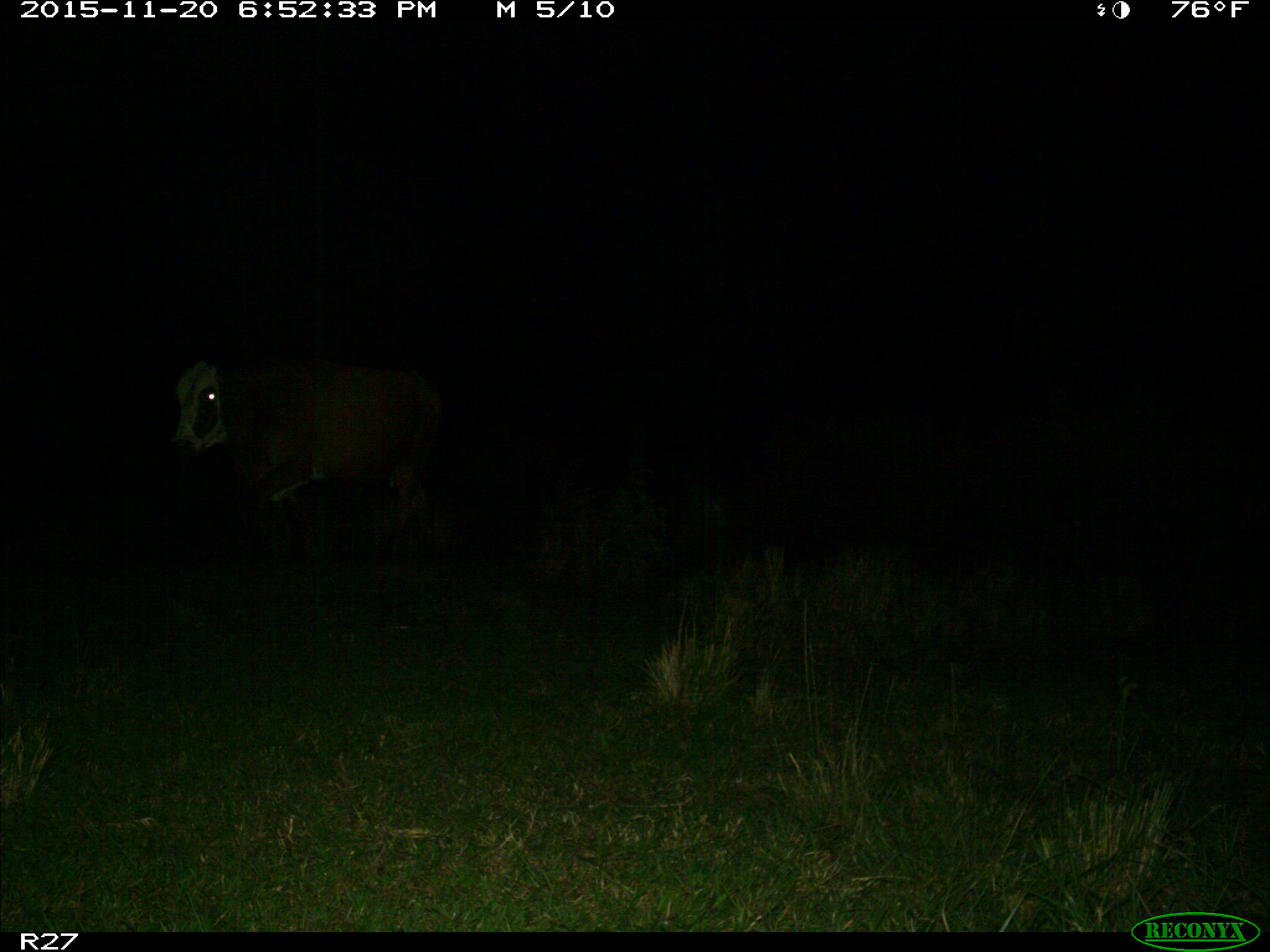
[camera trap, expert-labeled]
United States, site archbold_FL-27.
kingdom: Animalia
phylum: Chordata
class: Mammalia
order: Artiodactyla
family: Bovidae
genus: Bos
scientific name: Bos taurus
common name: domestic cow